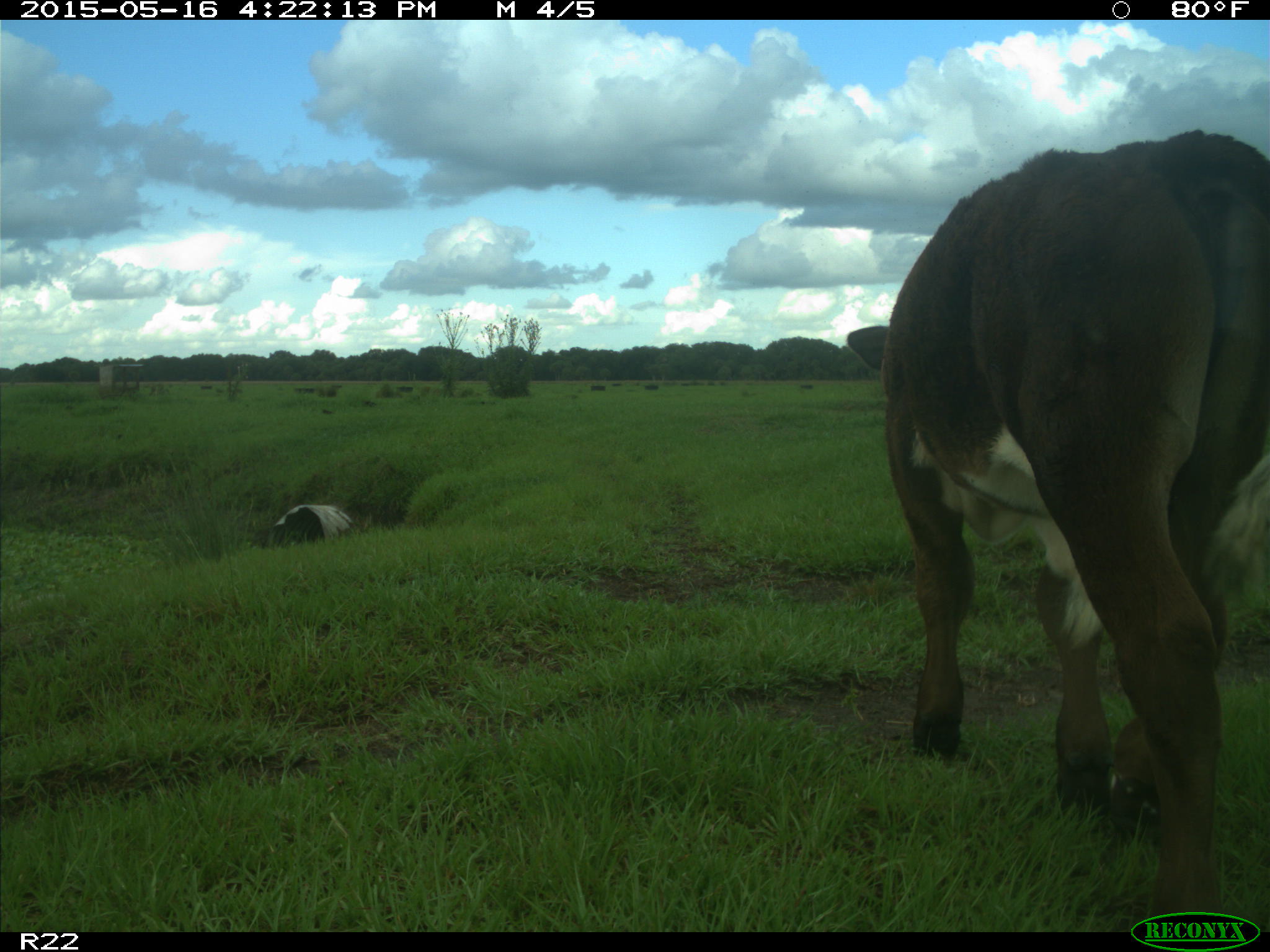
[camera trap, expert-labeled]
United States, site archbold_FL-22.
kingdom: Animalia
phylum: Chordata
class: Mammalia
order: Artiodactyla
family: Bovidae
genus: Bos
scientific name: Bos taurus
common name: domestic cow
Bos taurus (domestic cow).